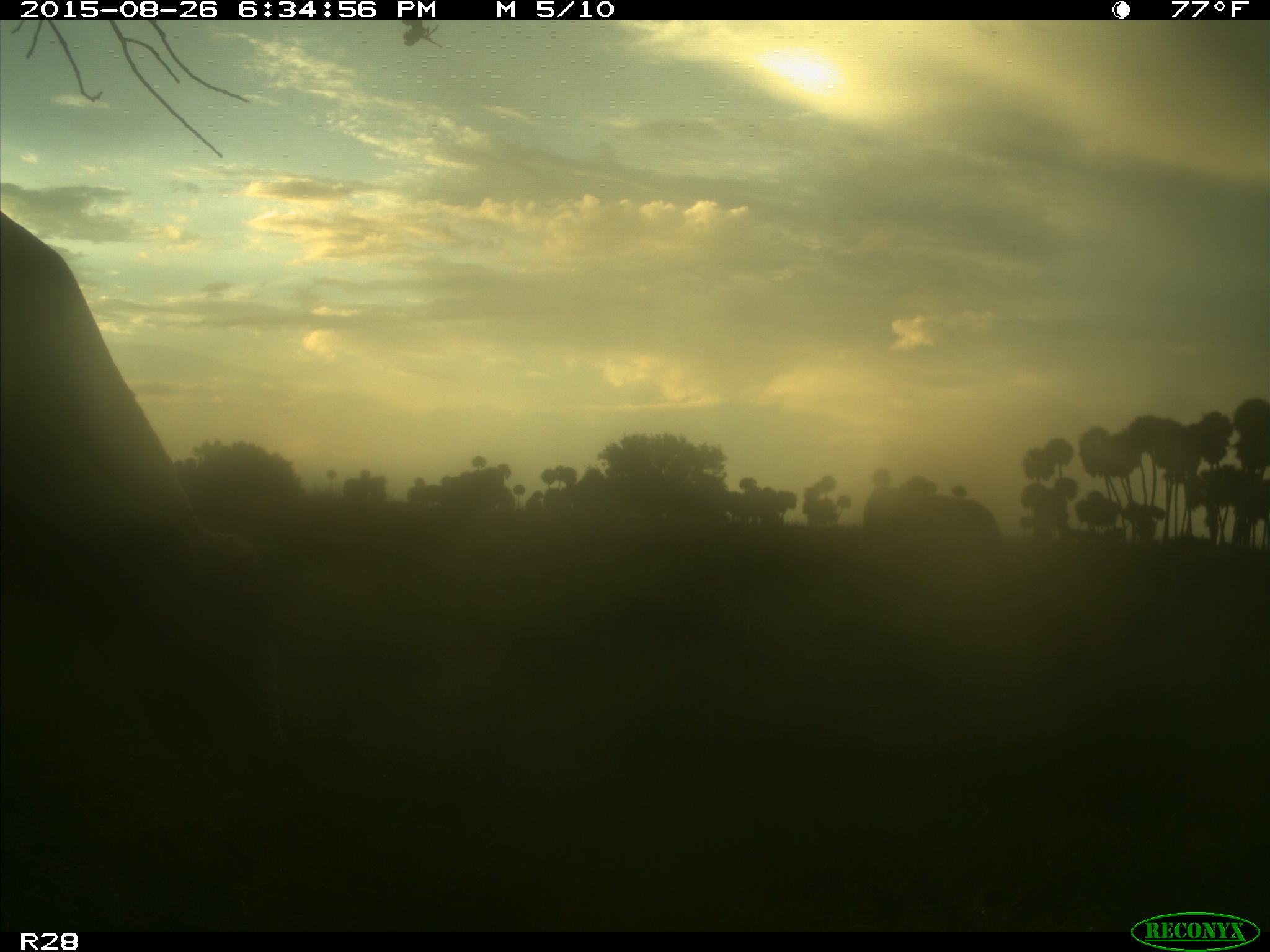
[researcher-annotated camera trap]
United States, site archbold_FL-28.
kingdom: Animalia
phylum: Chordata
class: Mammalia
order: Artiodactyla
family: Bovidae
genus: Bos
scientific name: Bos taurus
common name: domestic cow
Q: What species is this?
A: Bos taurus (domestic cow).